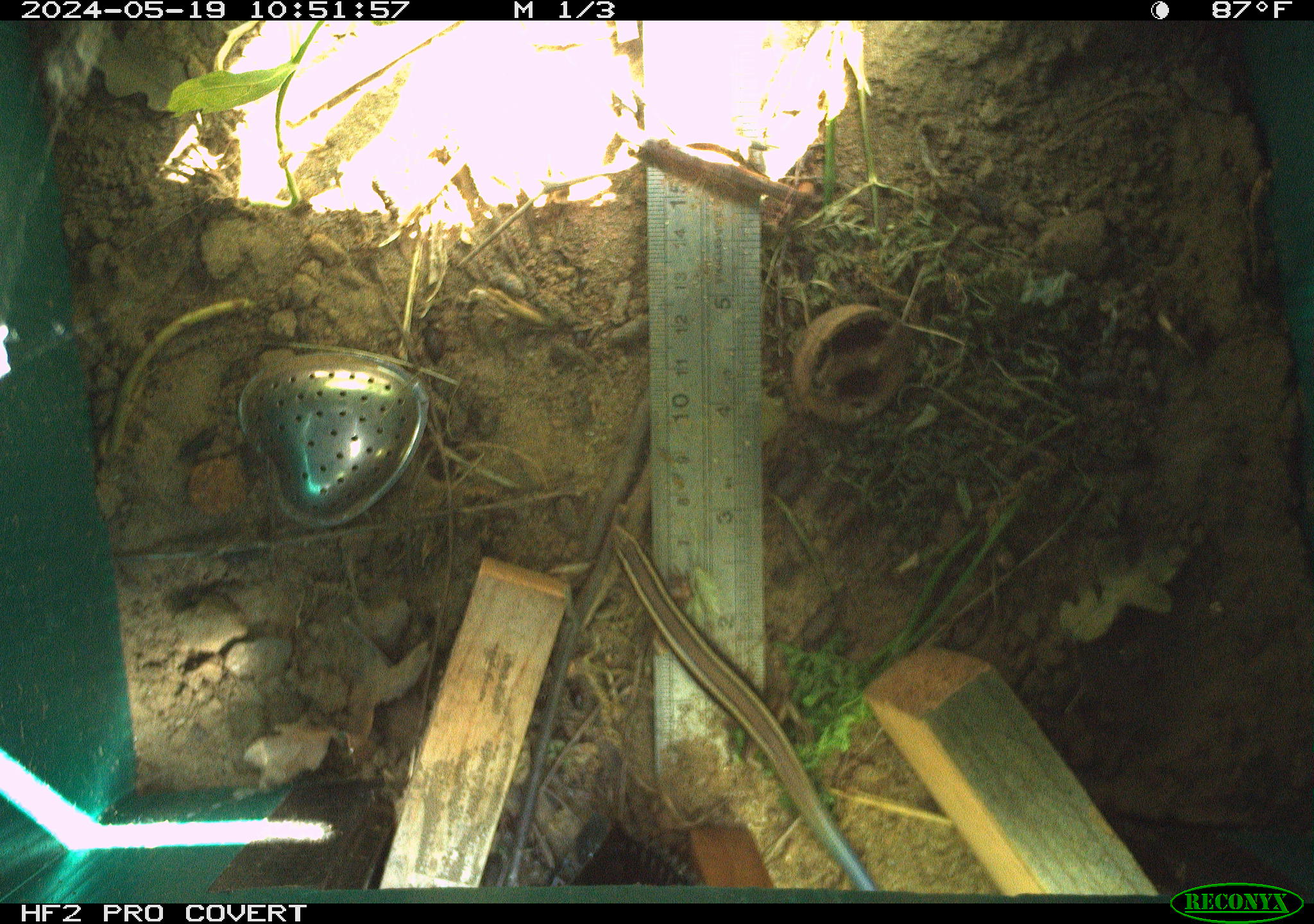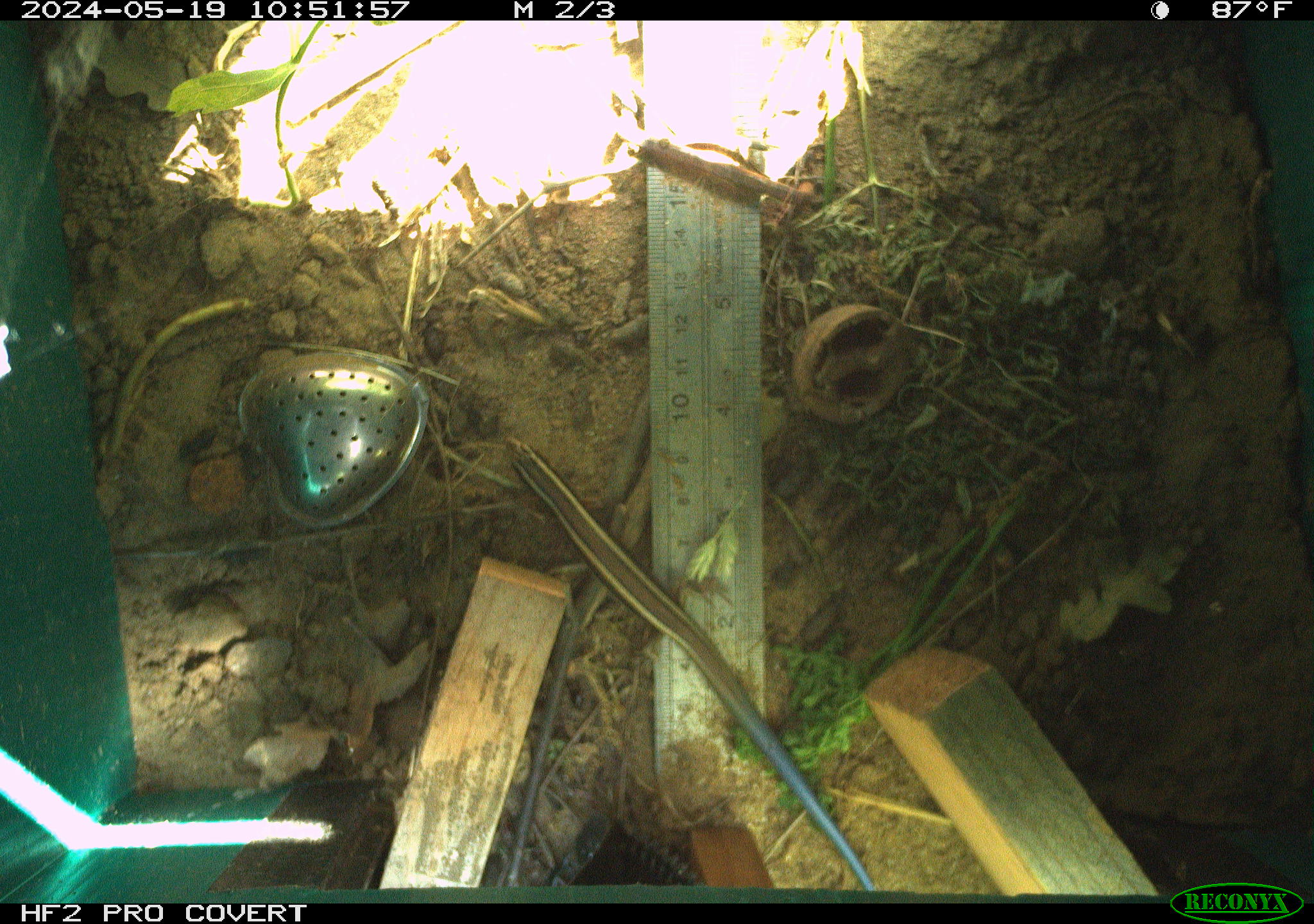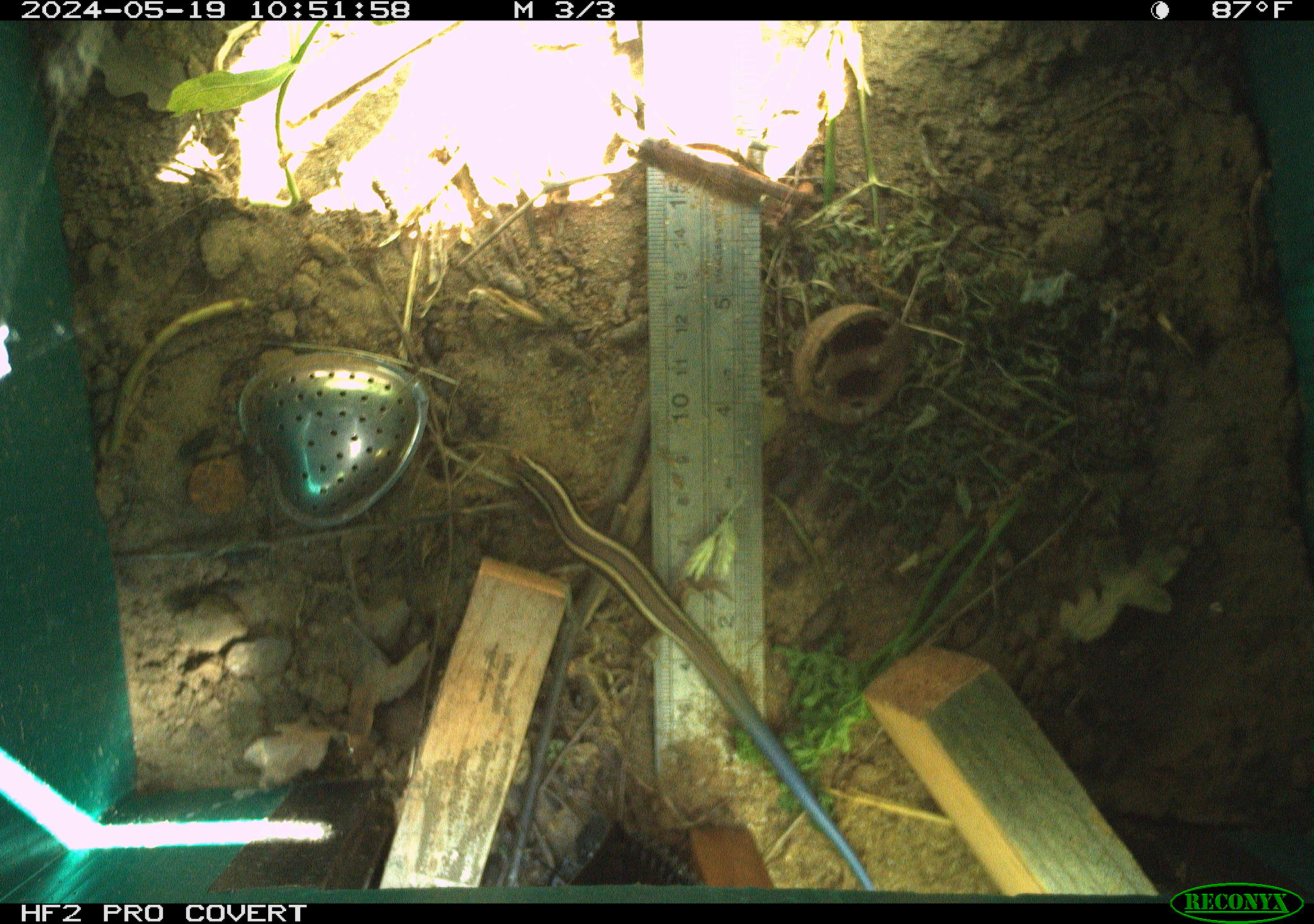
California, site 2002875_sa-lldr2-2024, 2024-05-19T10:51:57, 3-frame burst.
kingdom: Animalia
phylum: Chordata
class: Reptilia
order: Squamata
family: Scincidae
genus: Plestiodon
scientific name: Plestiodon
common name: blue-tailed skinks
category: plestiodon species